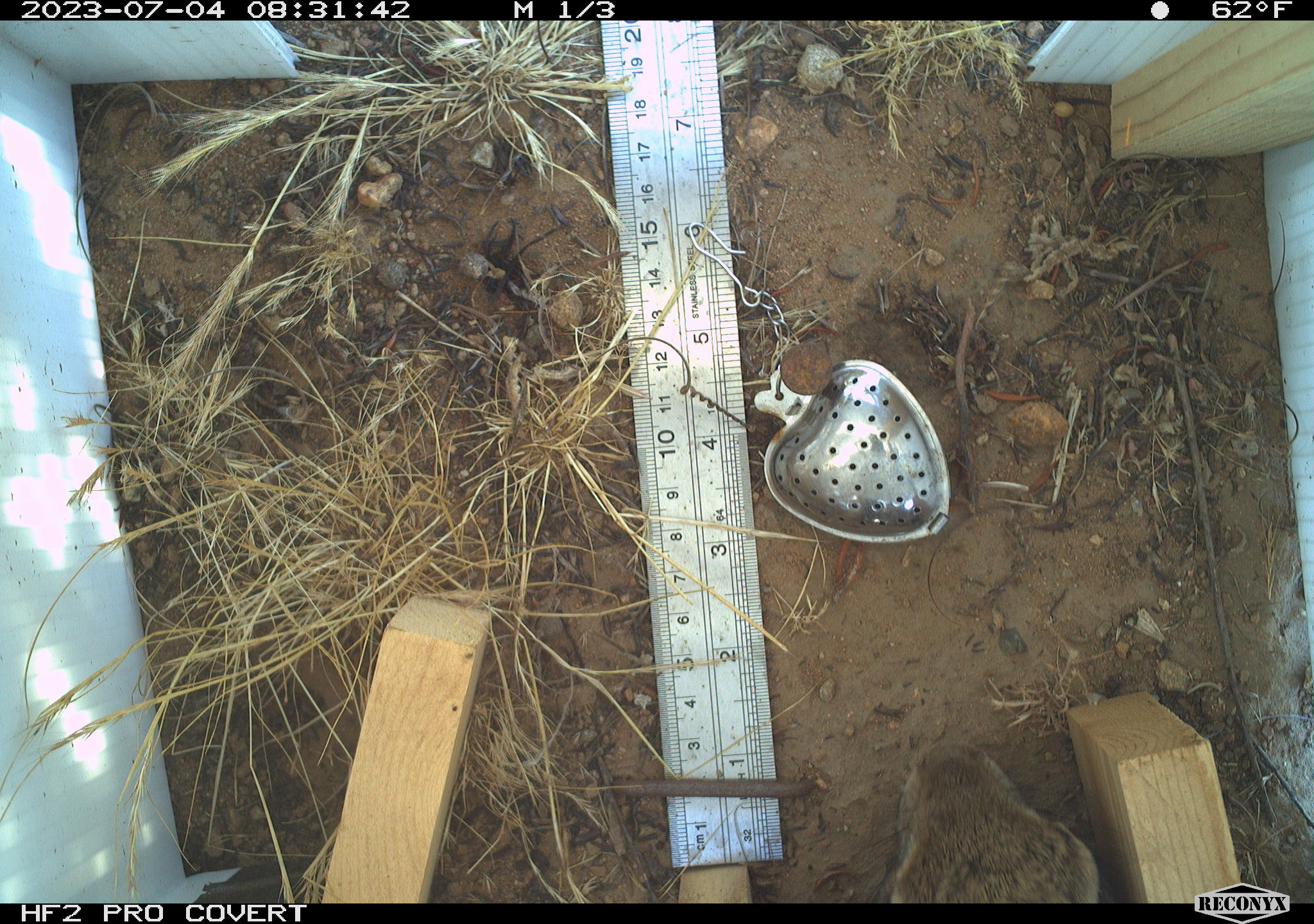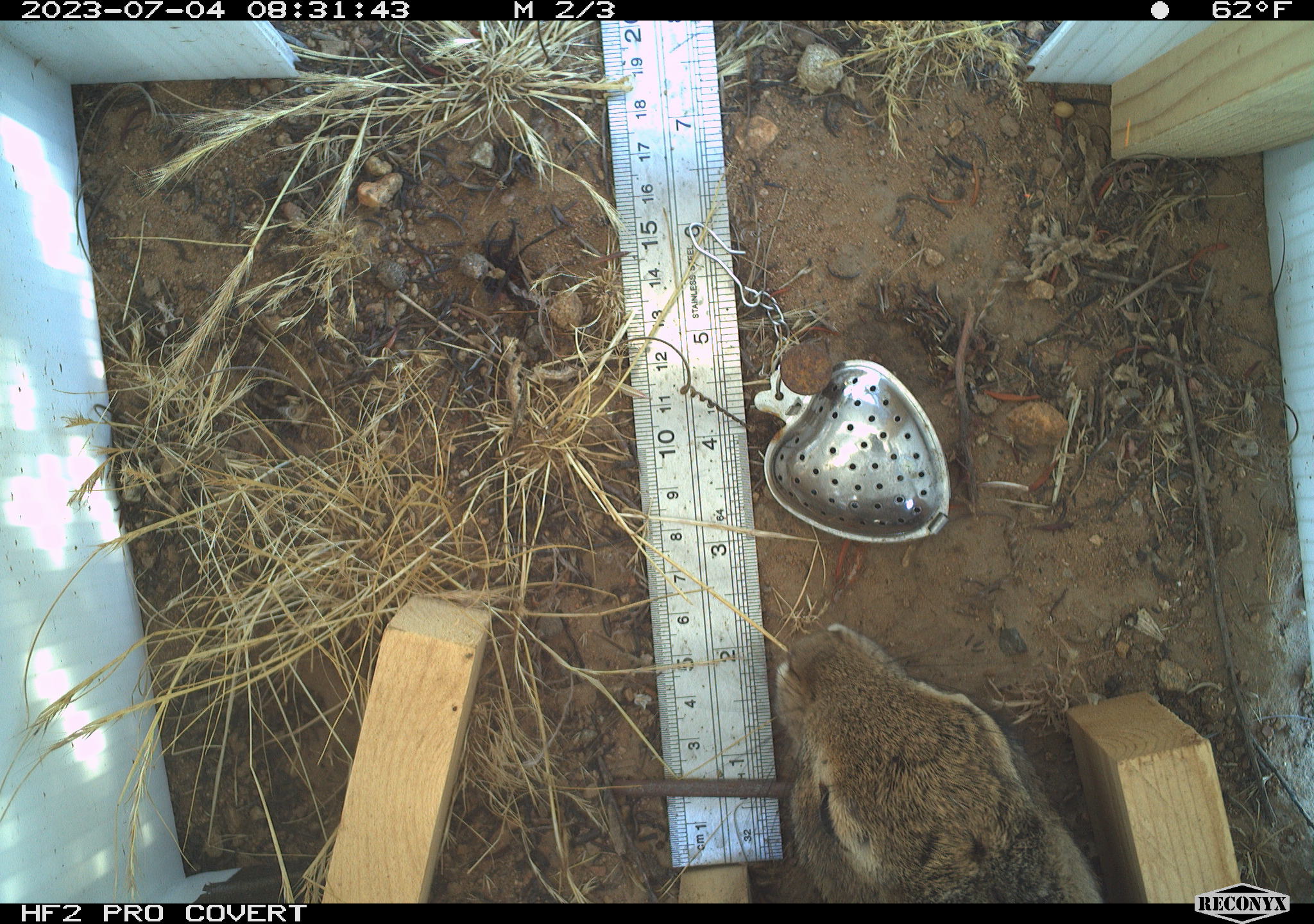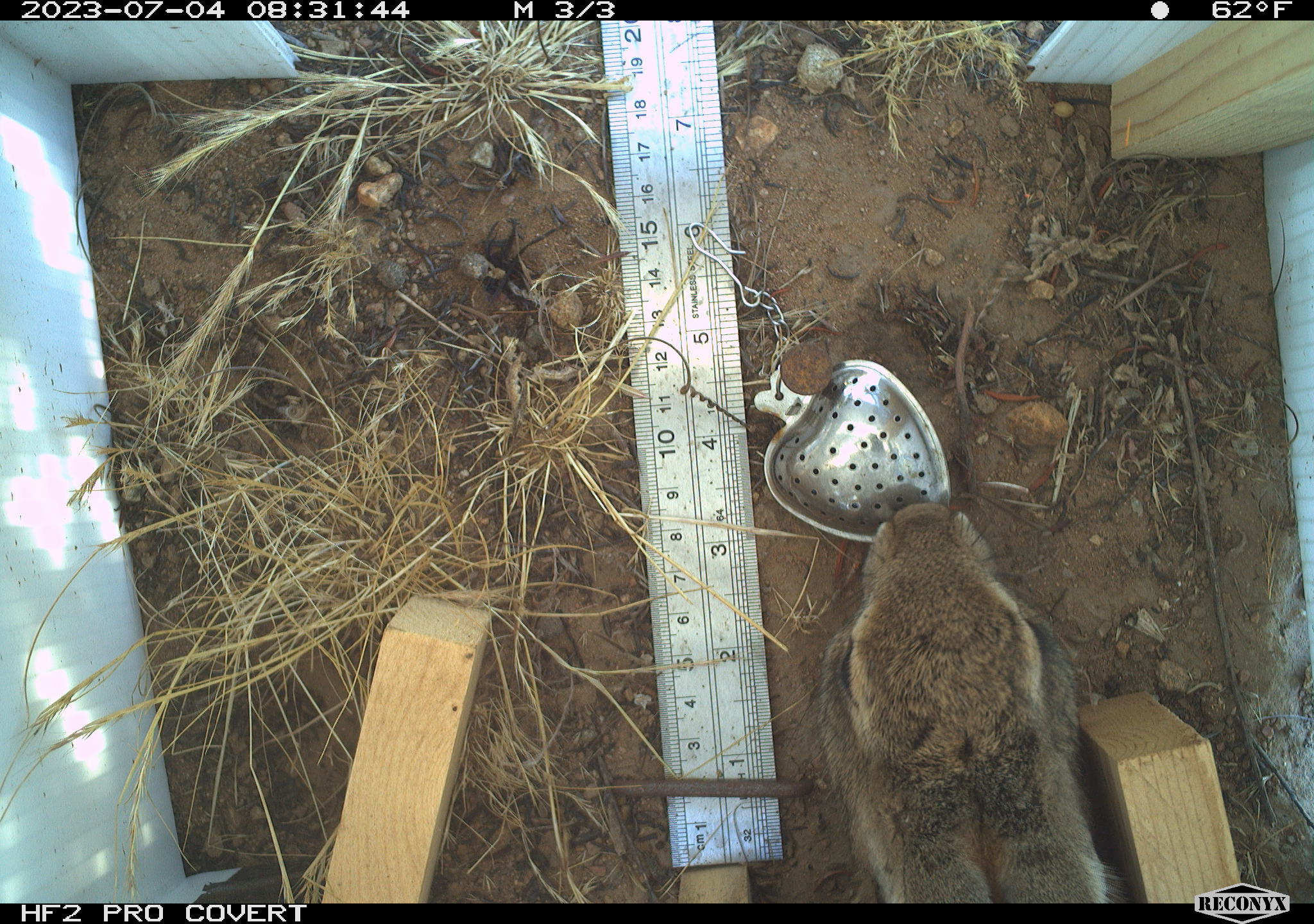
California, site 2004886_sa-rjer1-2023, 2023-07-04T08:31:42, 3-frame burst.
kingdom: Animalia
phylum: Chordata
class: Mammalia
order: Lagomorpha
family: Leporidae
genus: Sylvilagus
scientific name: Sylvilagus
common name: cottontail rabbits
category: sylvilagus species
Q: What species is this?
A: Sylvilagus species (cottontail rabbits) (Sylvilagus).